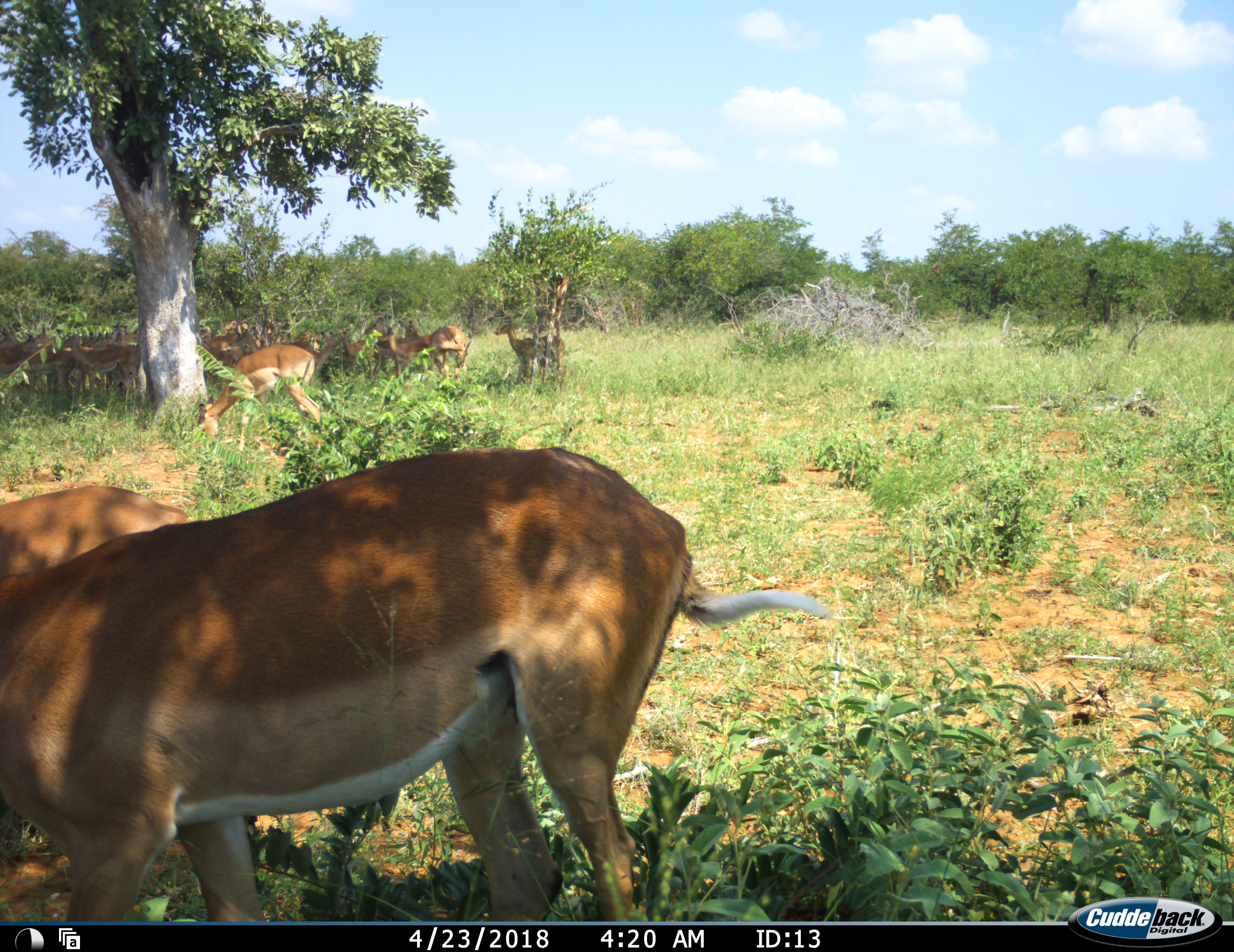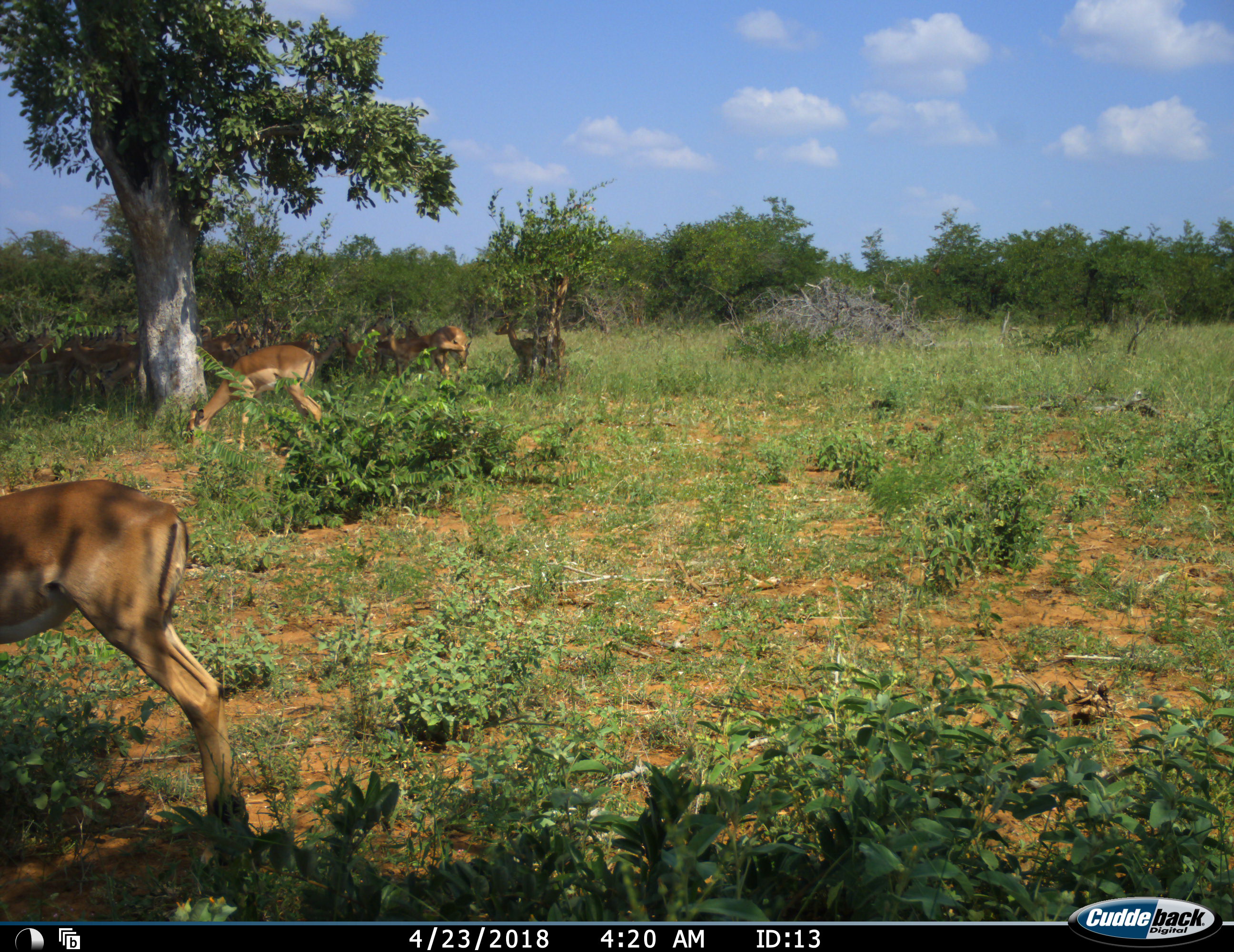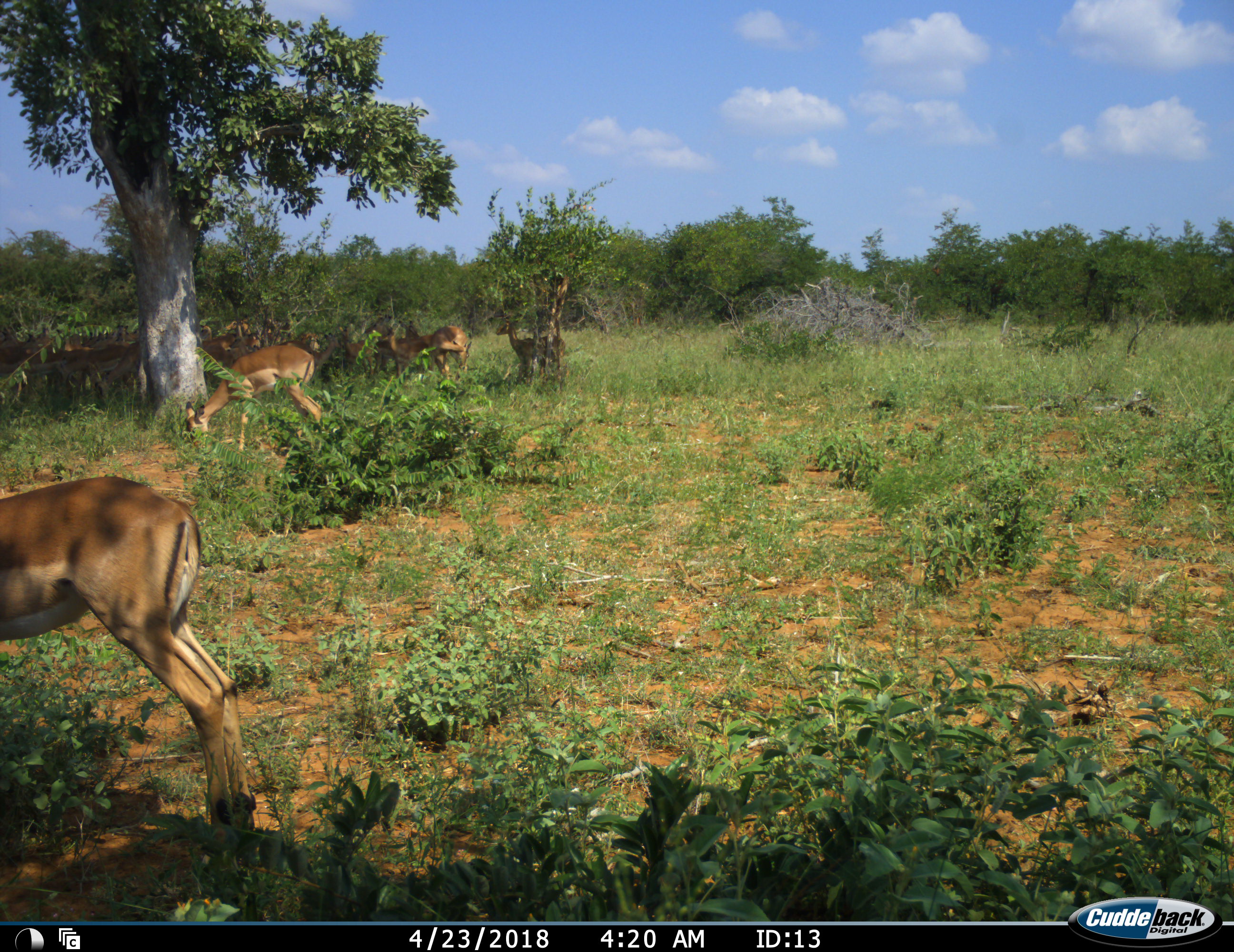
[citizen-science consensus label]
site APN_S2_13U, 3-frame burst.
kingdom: Animalia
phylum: Chordata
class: Mammalia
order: Artiodactyla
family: Bovidae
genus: Aepyceros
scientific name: Aepyceros melampus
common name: impala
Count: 11-50.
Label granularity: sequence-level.